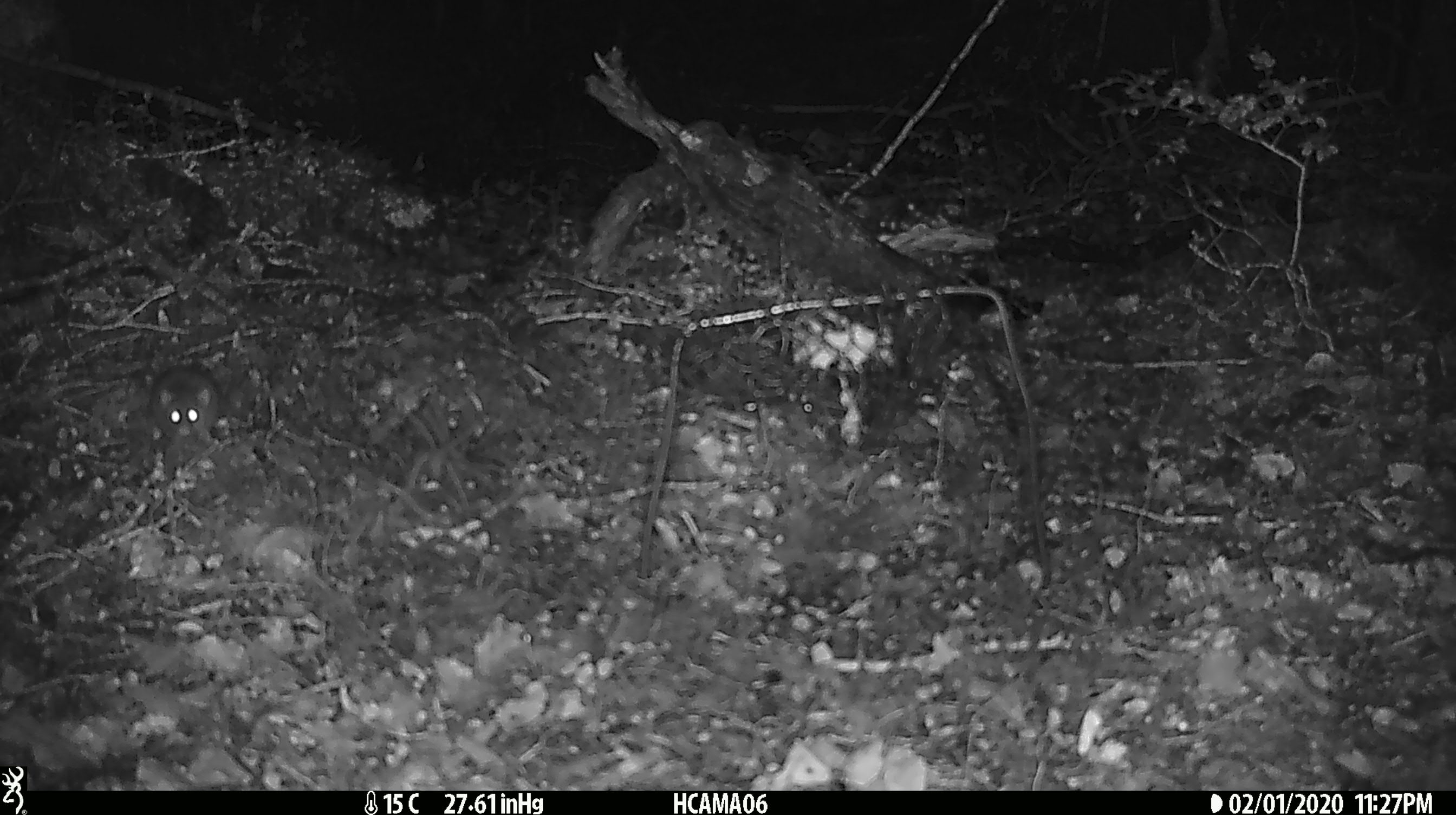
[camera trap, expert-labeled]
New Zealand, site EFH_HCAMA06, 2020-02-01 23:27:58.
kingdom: Animalia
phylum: Chordata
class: Mammalia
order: Rodentia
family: Muridae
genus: Mus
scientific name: Mus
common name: mouse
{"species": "mouse (Mus)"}